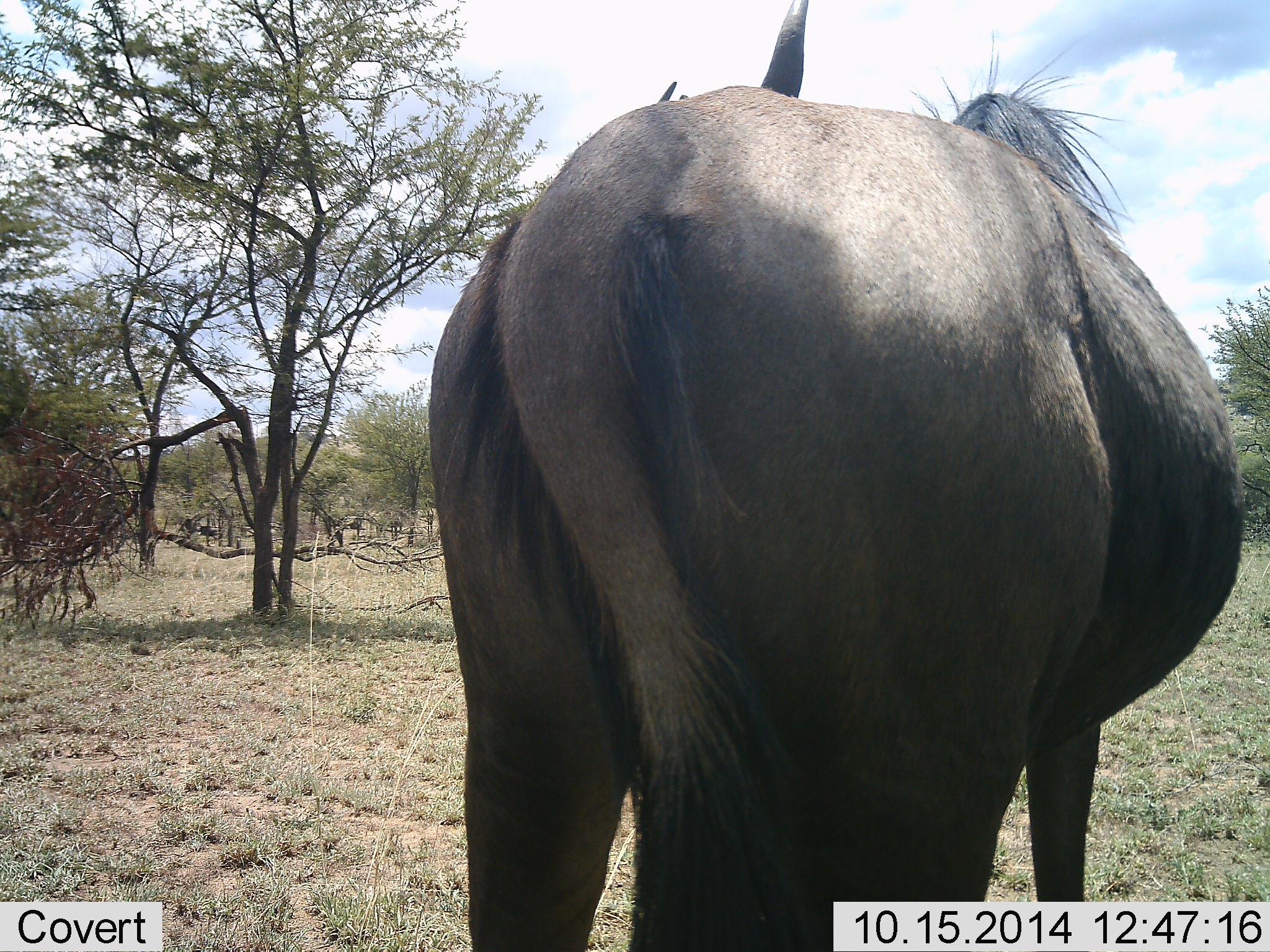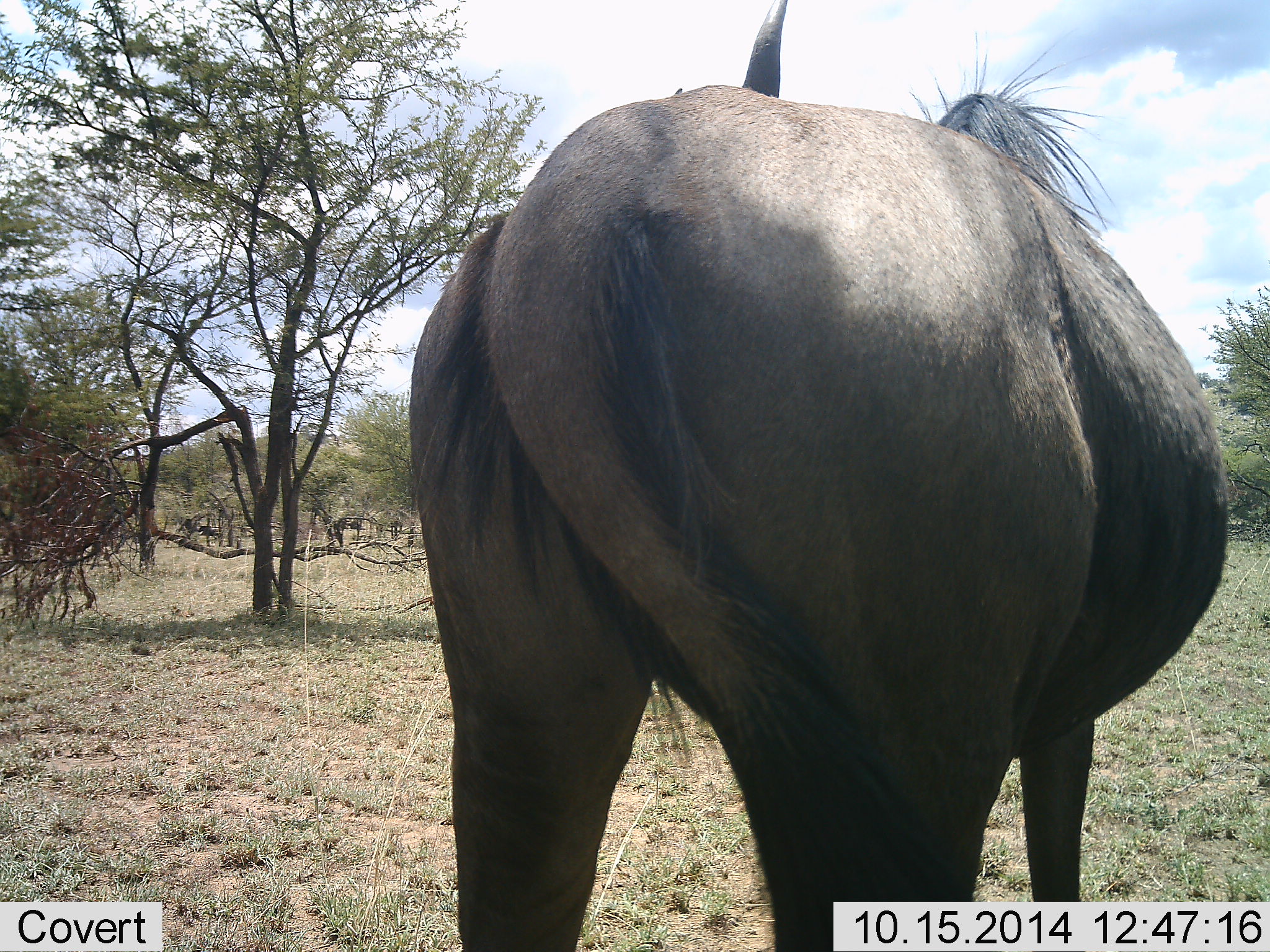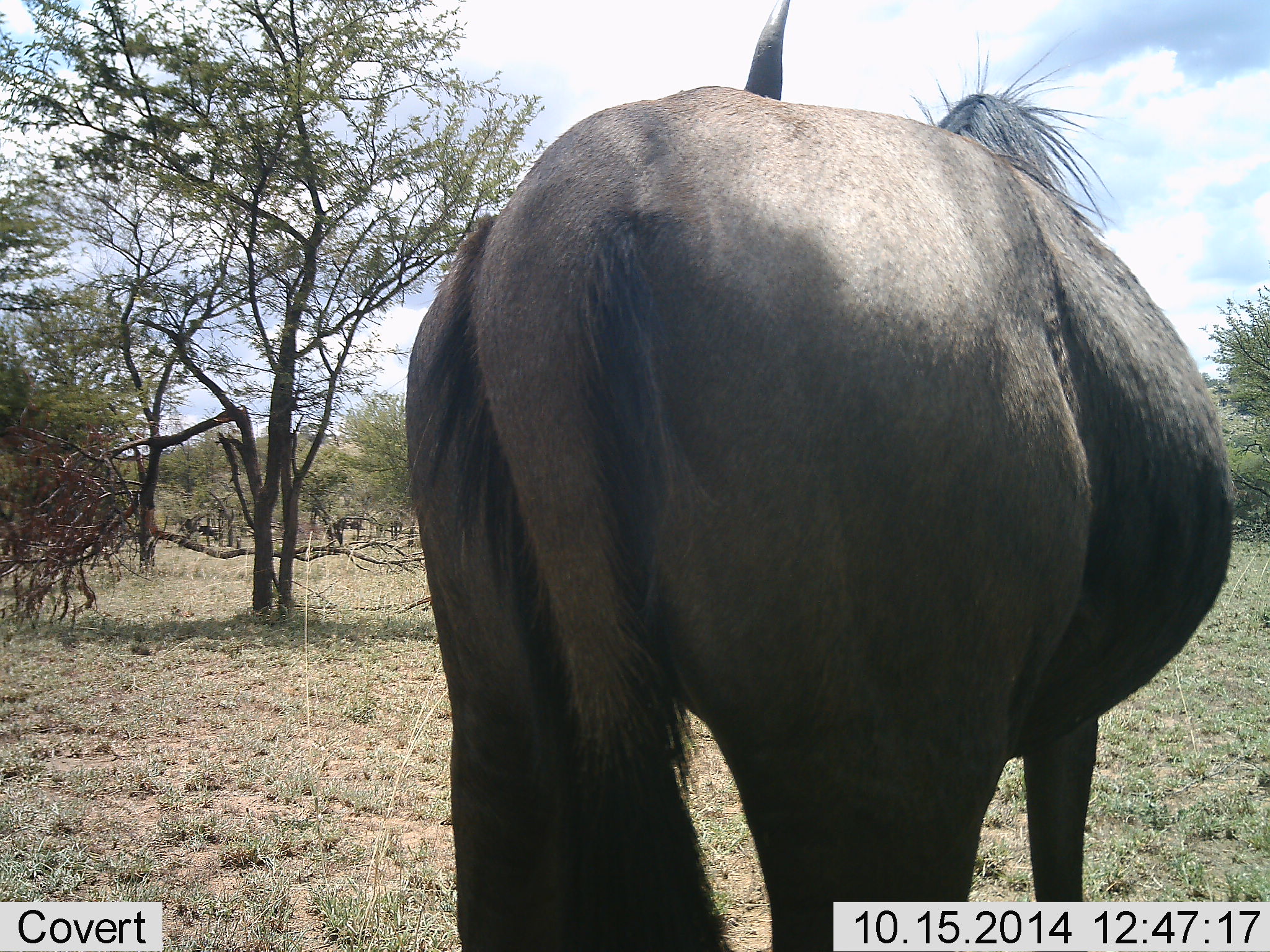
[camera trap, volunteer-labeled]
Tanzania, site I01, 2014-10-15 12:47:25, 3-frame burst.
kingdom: Animalia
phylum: Chordata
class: Mammalia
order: Artiodactyla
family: Bovidae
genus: Connochaetes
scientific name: Connochaetes taurinus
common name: blue wildebeest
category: wildebeest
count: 1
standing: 100%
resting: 0%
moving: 0%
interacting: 0%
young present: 0%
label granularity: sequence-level